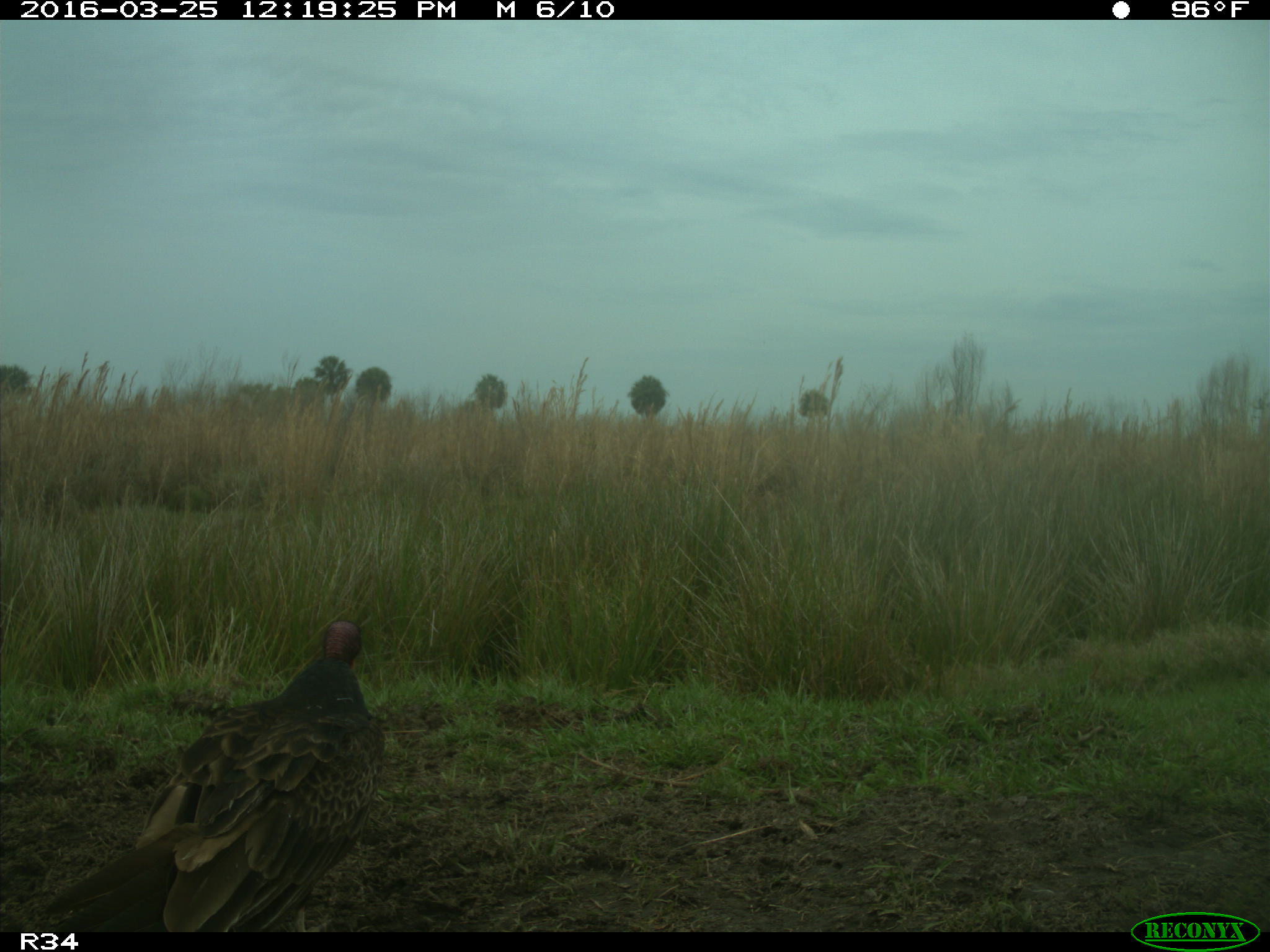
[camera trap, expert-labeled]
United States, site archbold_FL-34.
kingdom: Animalia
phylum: Chordata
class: Aves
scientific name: Aves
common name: birds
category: unidentified bird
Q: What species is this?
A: Unidentified bird (birds) (Aves).